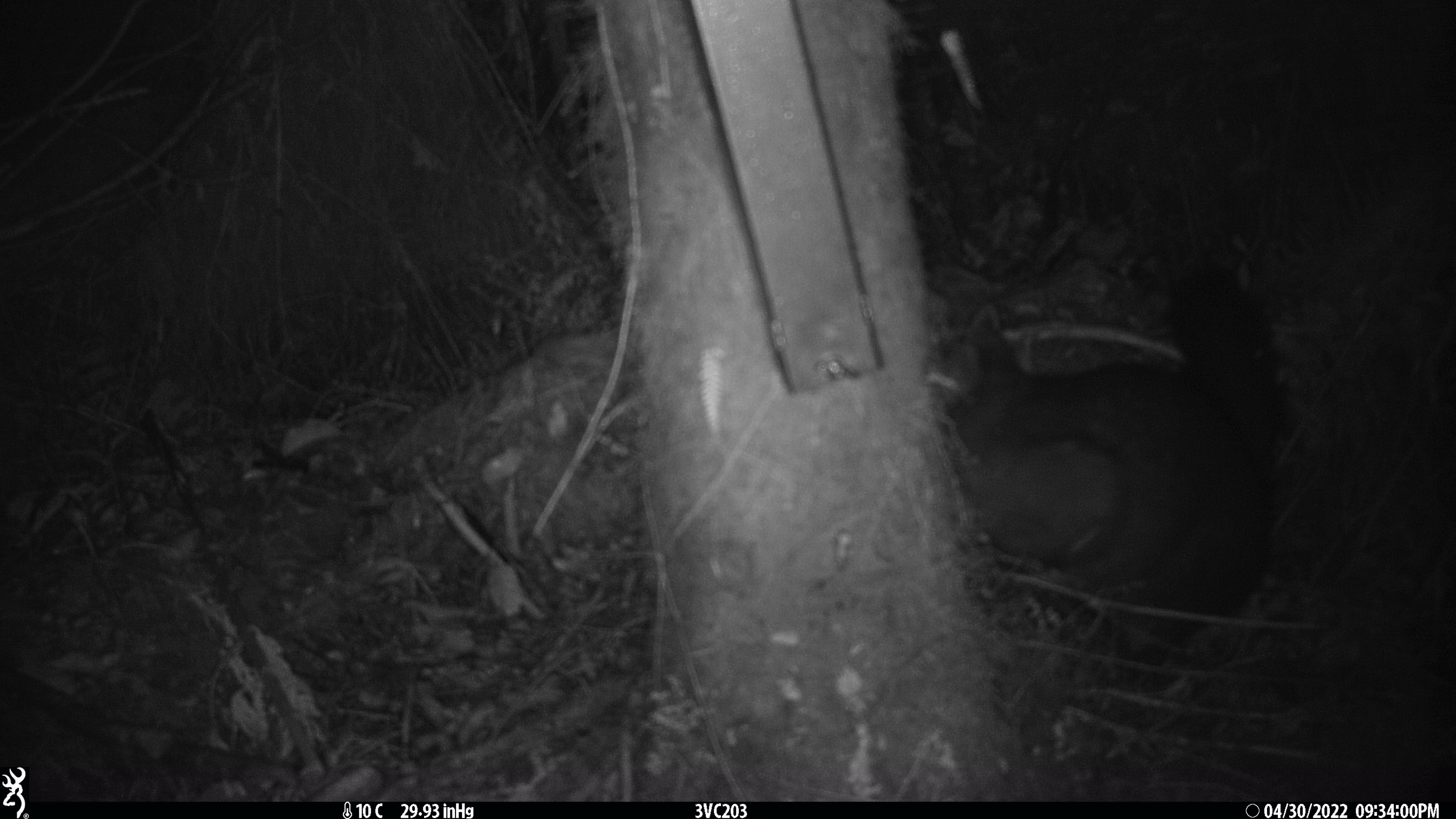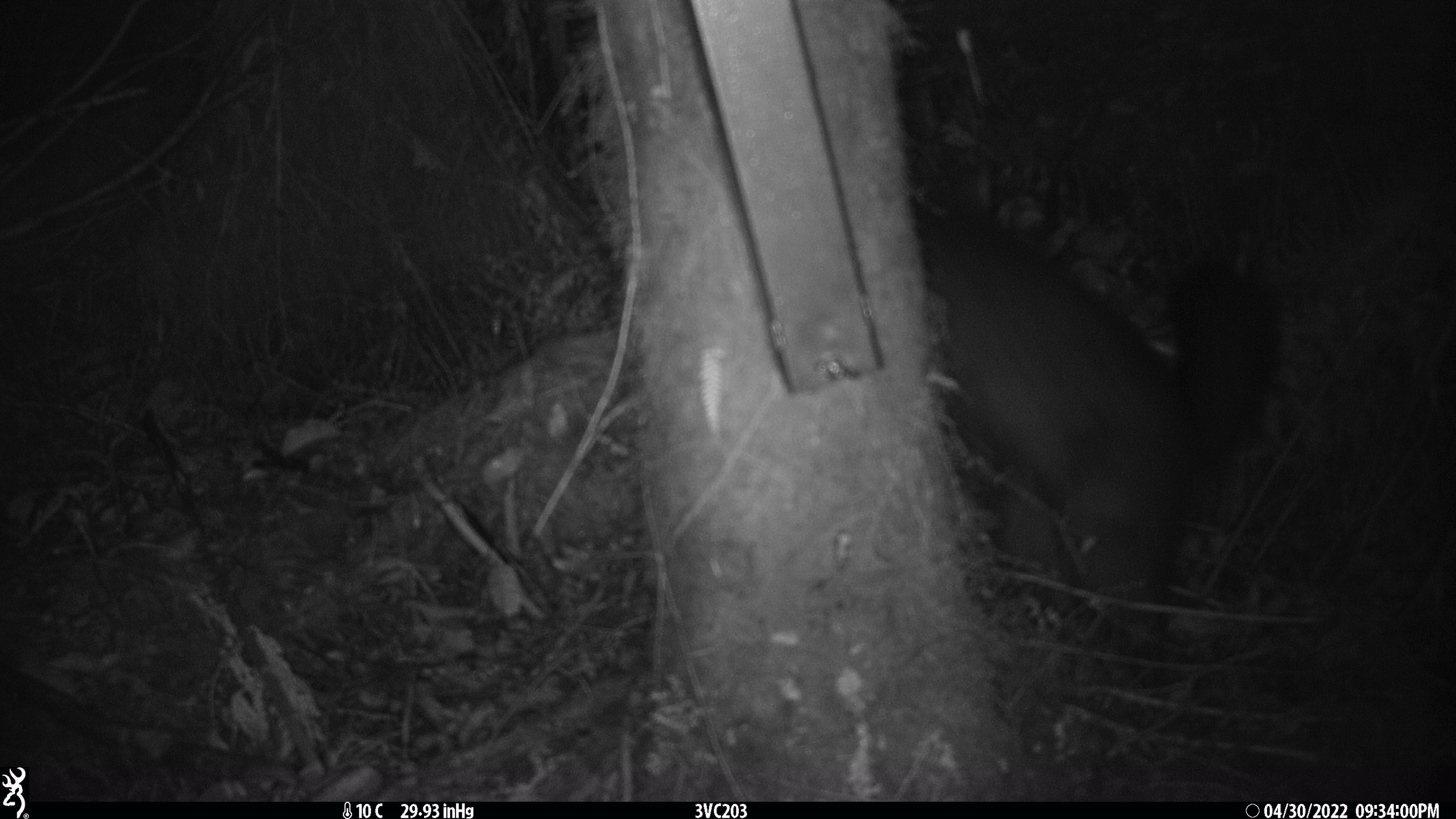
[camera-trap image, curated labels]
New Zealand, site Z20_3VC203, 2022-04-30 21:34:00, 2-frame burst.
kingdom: Animalia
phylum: Chordata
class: Mammalia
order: Diprotodontia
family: Phalangeridae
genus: Trichosurus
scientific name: Trichosurus vulpecula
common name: common brushtail possum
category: possum